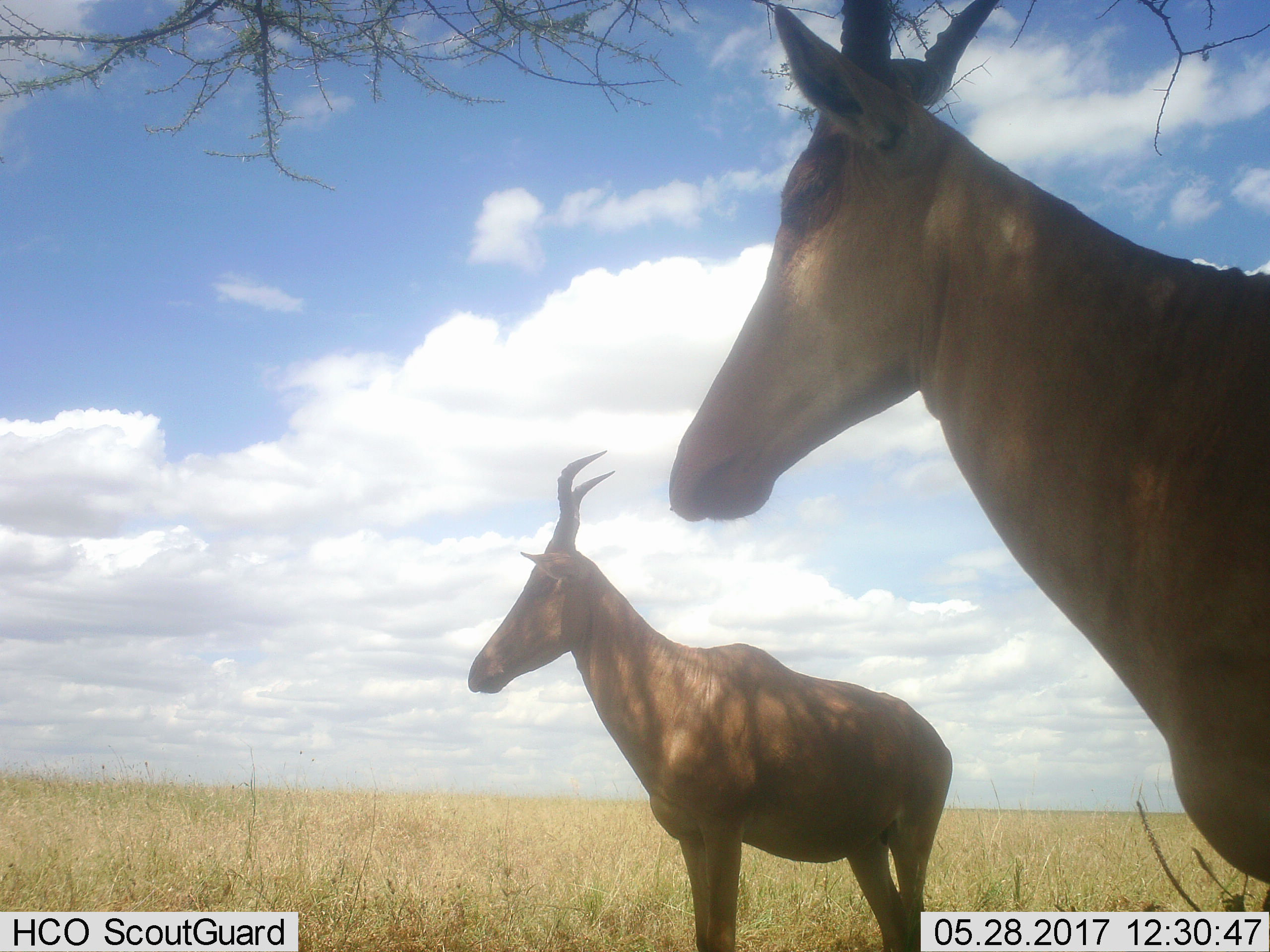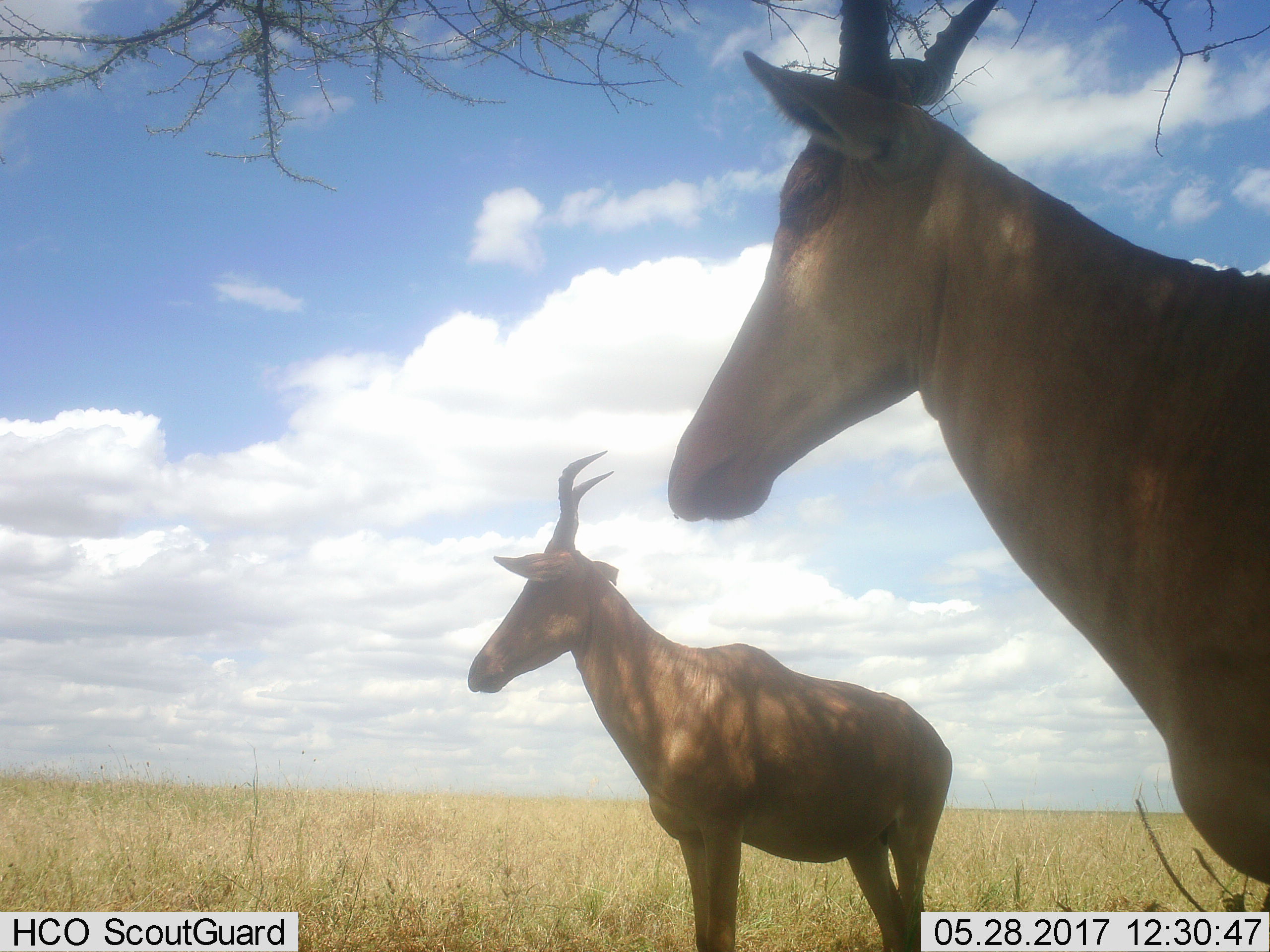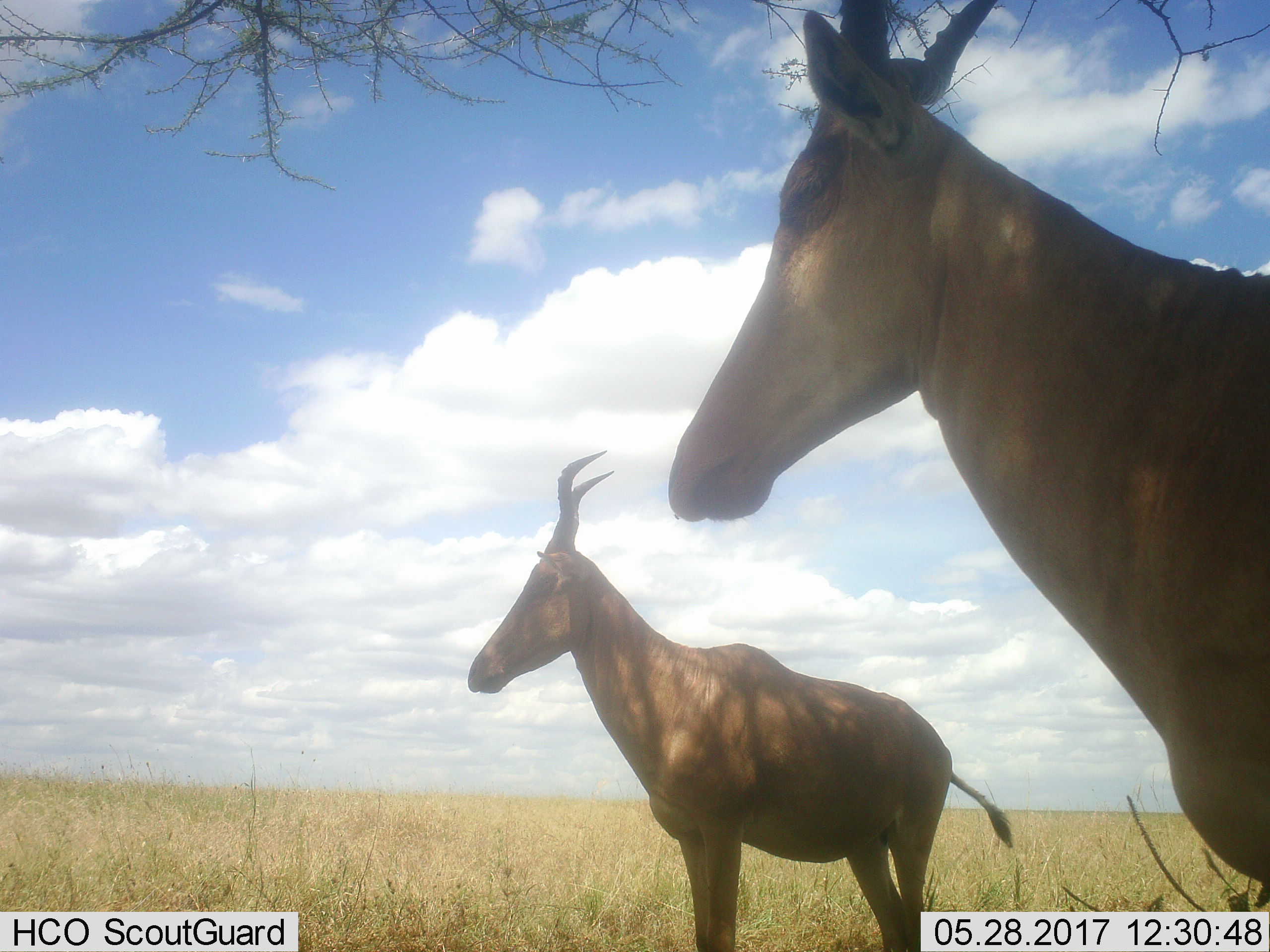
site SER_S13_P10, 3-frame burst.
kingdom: Animalia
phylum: Chordata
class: Mammalia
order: Artiodactyla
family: Bovidae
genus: Alcelaphus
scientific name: Alcelaphus buselaphus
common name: hartebeest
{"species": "hartebeest (Alcelaphus buselaphus)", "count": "2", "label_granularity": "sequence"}